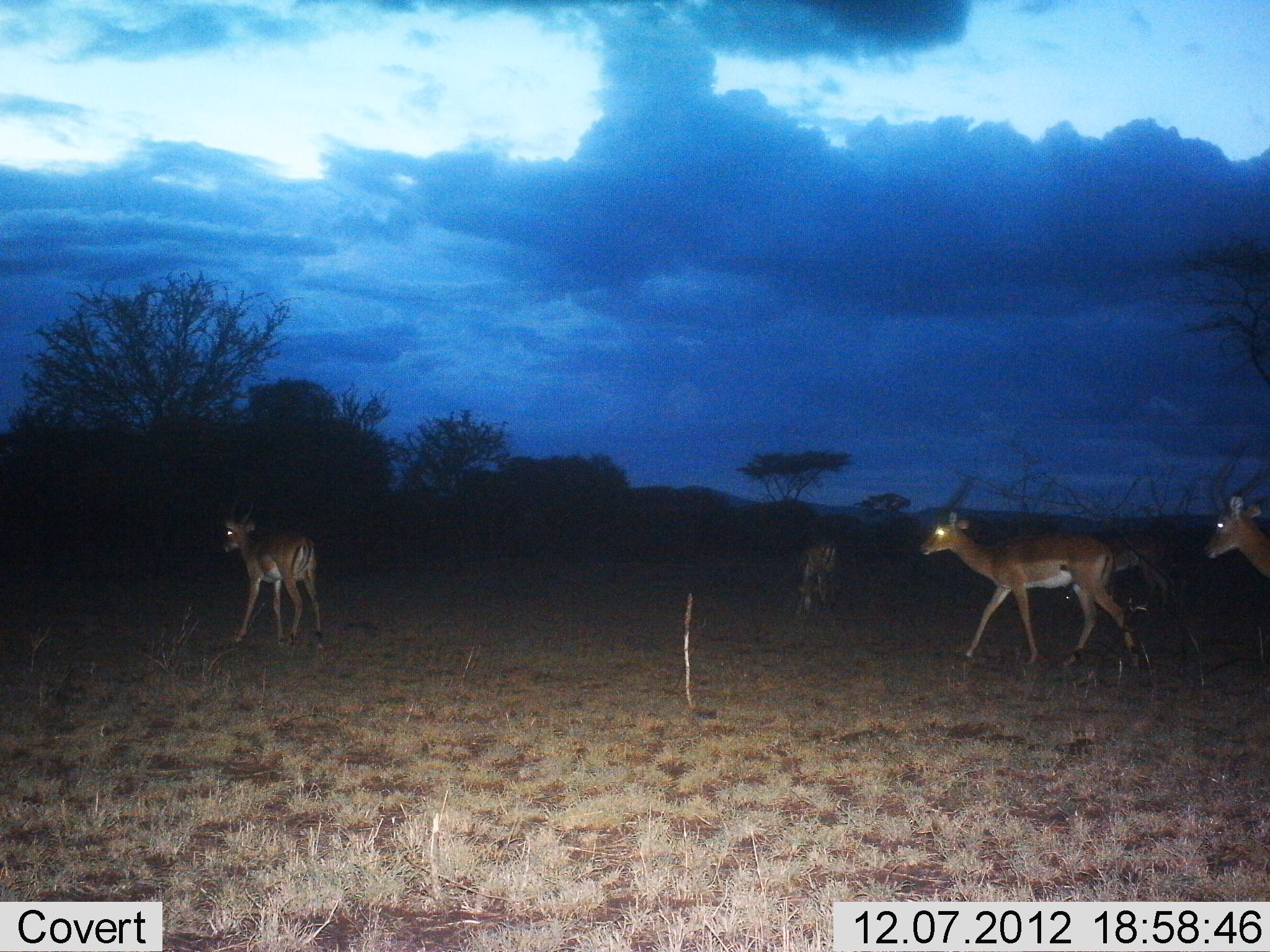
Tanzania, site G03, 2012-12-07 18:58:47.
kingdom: Animalia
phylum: Chordata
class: Mammalia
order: Artiodactyla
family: Bovidae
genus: Aepyceros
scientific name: Aepyceros melampus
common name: impala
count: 5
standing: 50%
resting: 0%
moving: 75%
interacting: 0%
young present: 0%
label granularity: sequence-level